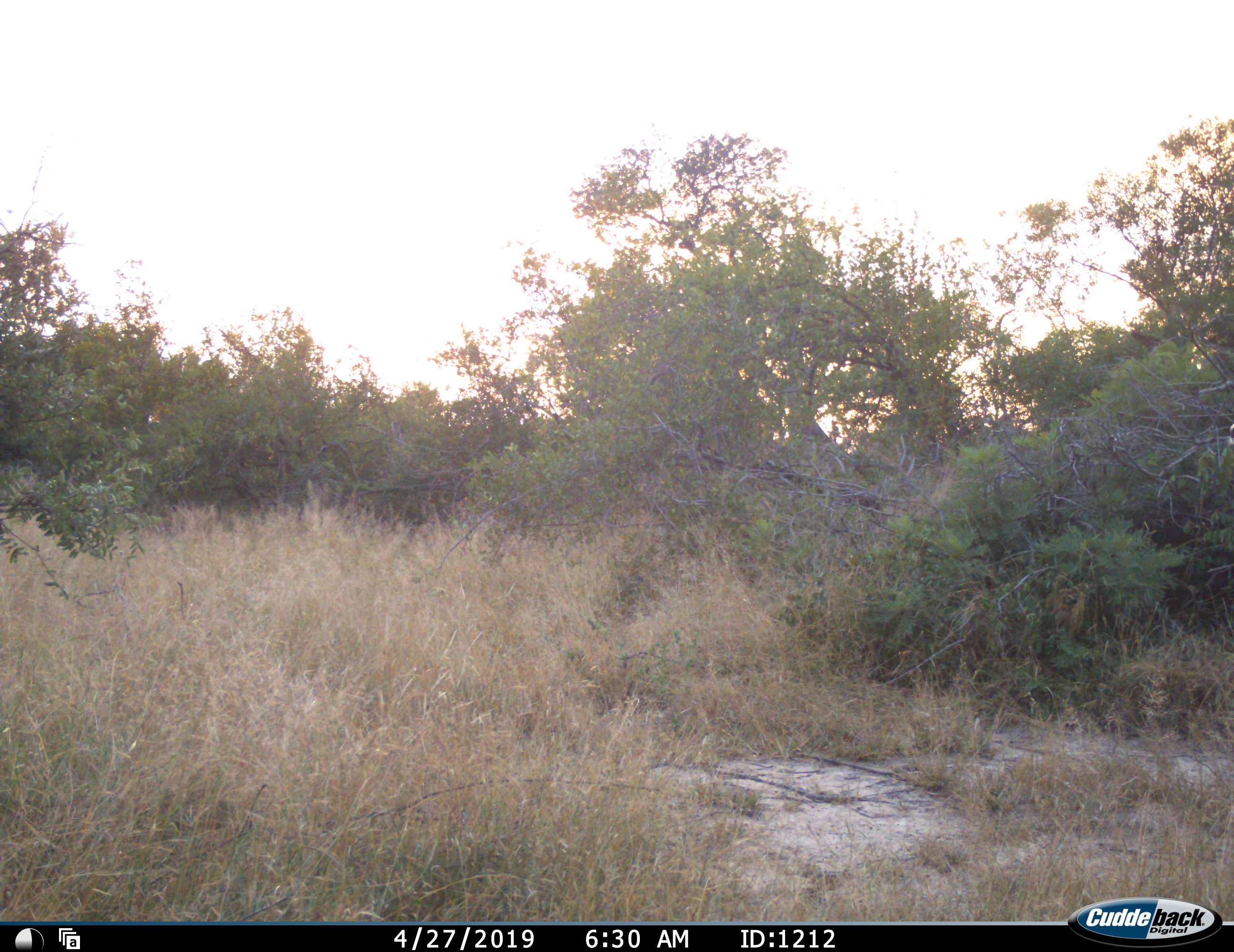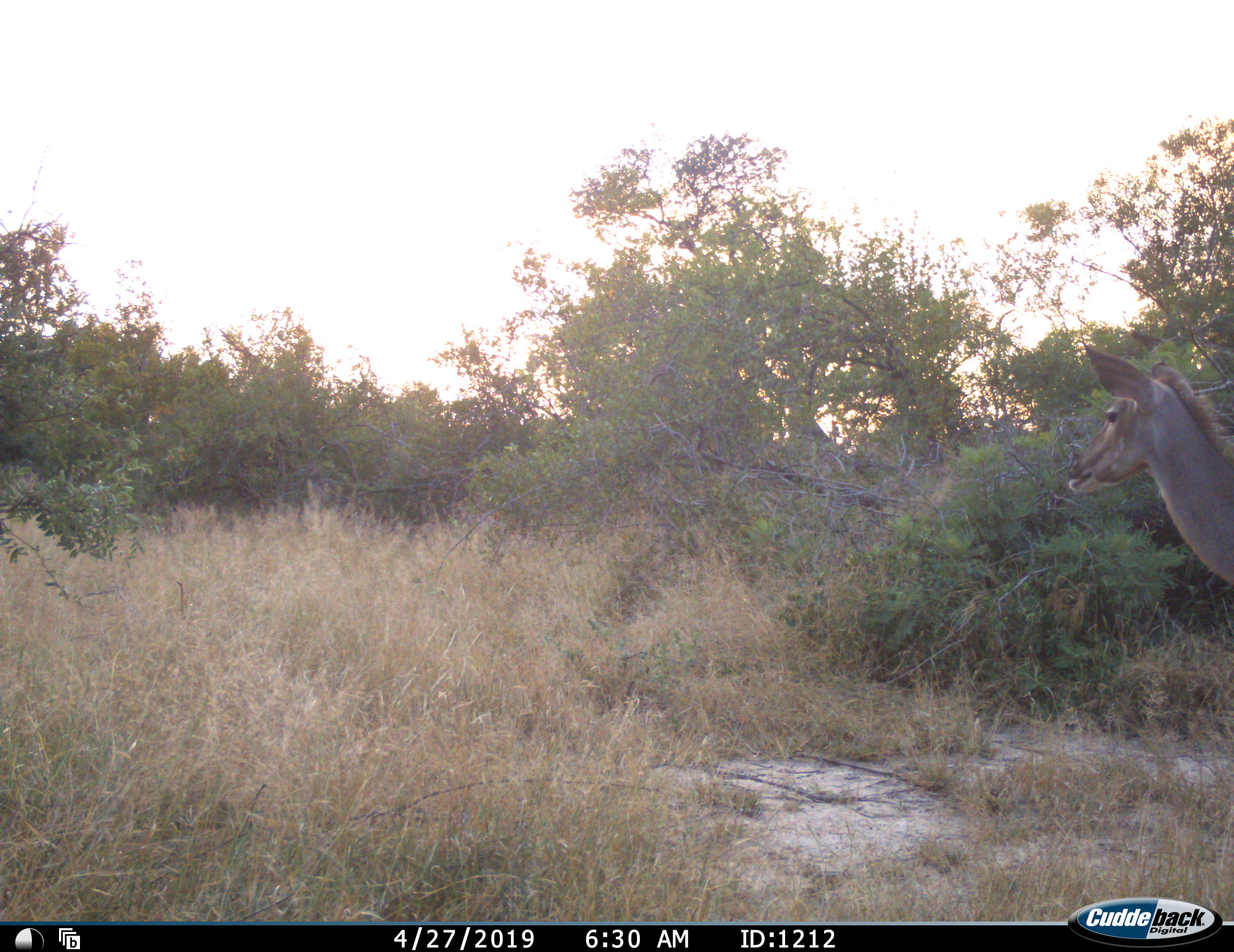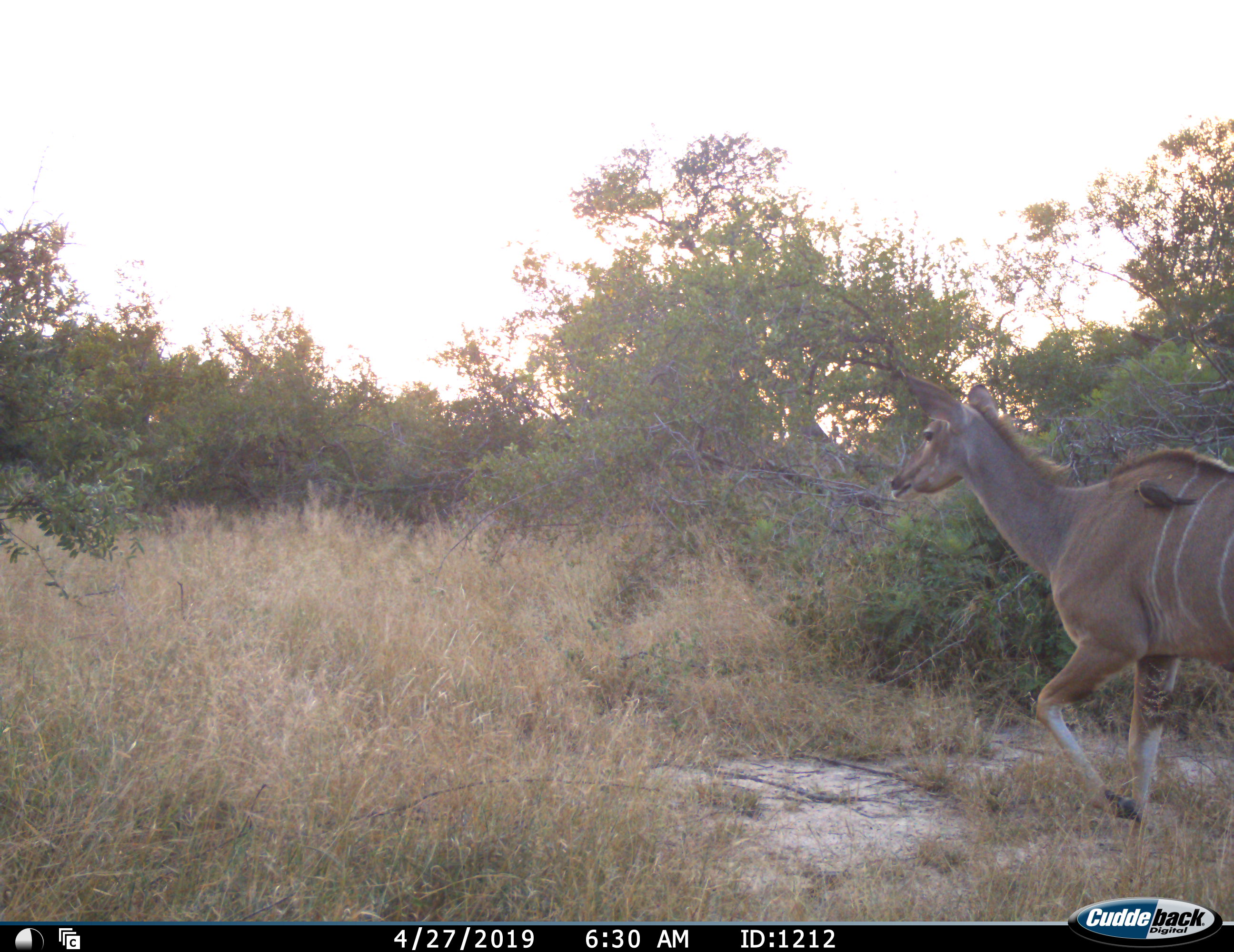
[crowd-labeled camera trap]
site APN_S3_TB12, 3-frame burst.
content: unidentified animal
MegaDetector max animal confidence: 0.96